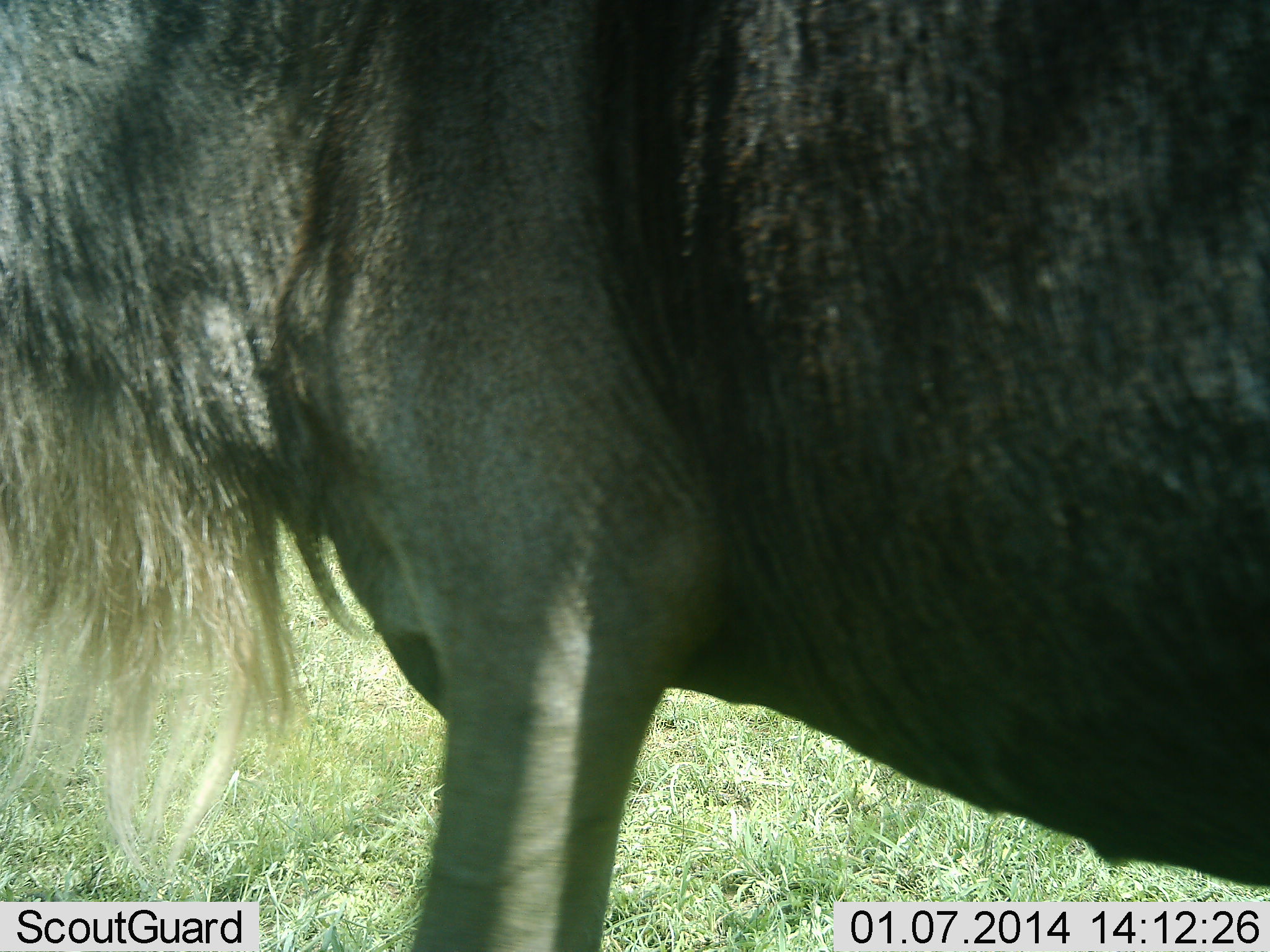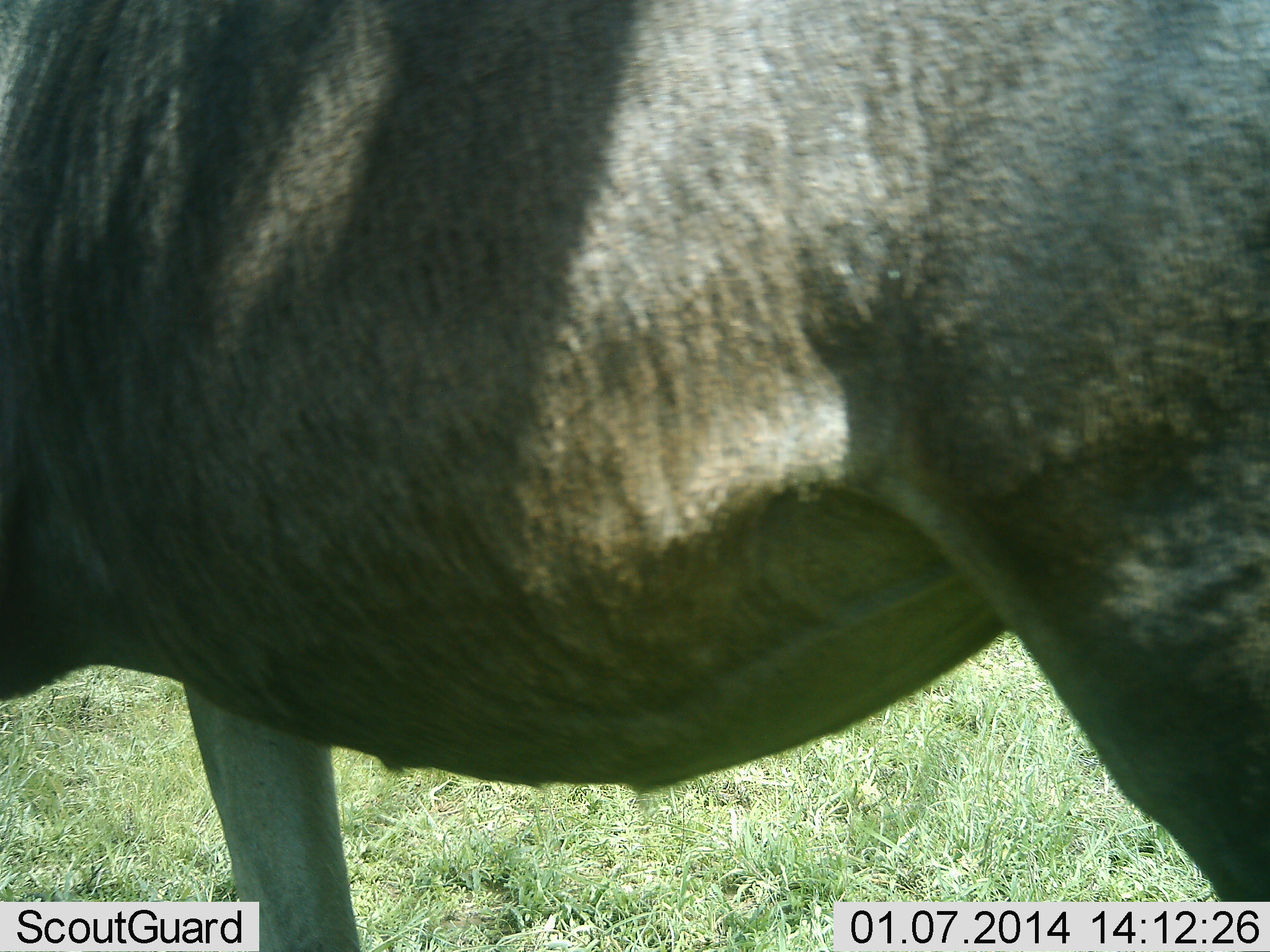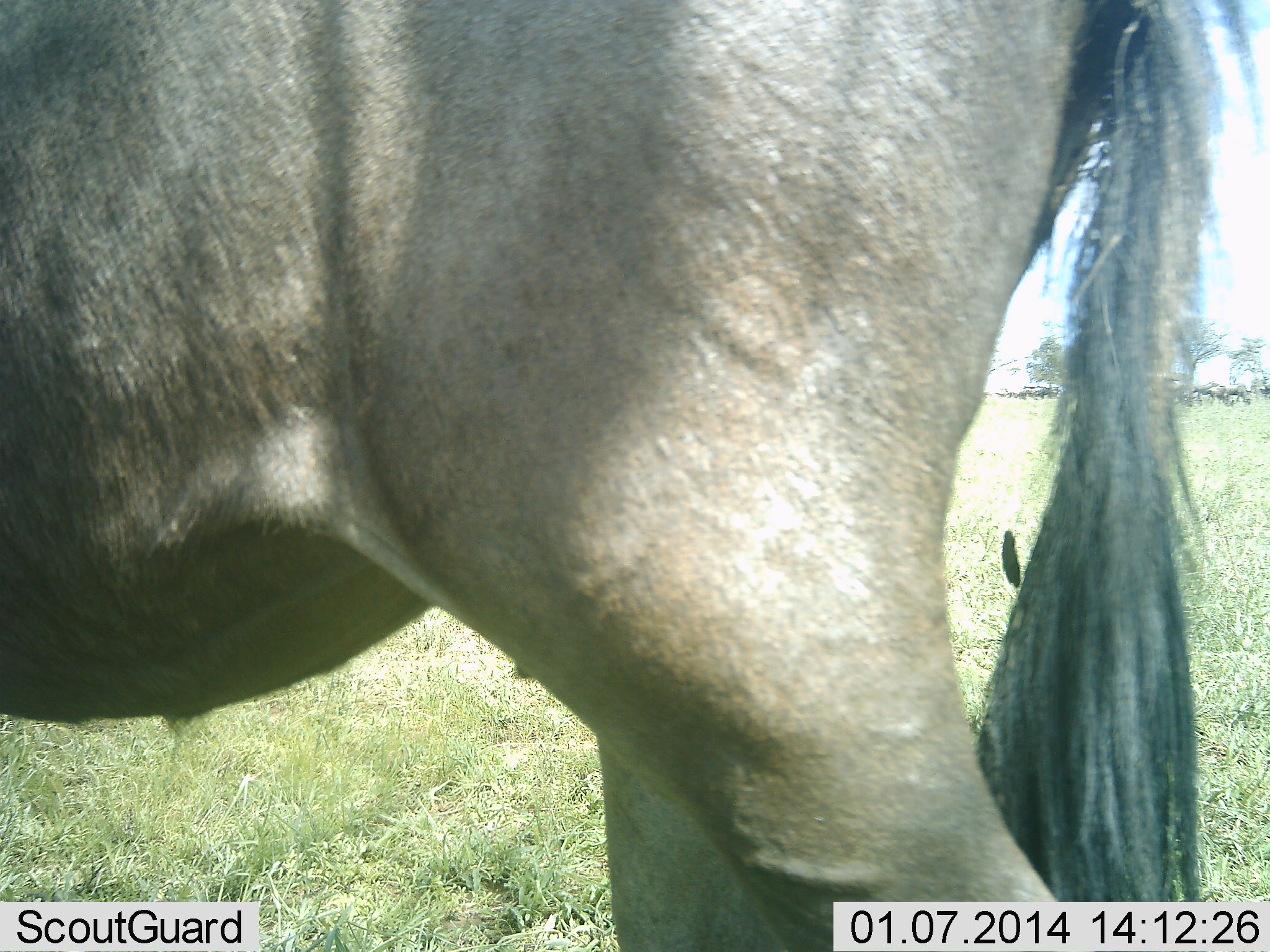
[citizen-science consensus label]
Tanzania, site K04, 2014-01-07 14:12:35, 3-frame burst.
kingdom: Animalia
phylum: Chordata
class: Mammalia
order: Artiodactyla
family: Bovidae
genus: Connochaetes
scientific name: Connochaetes taurinus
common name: blue wildebeest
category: wildebeest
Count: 1.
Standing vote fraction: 40%.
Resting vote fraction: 0%.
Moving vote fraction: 60%.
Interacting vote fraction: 0%.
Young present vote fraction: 0%.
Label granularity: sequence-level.